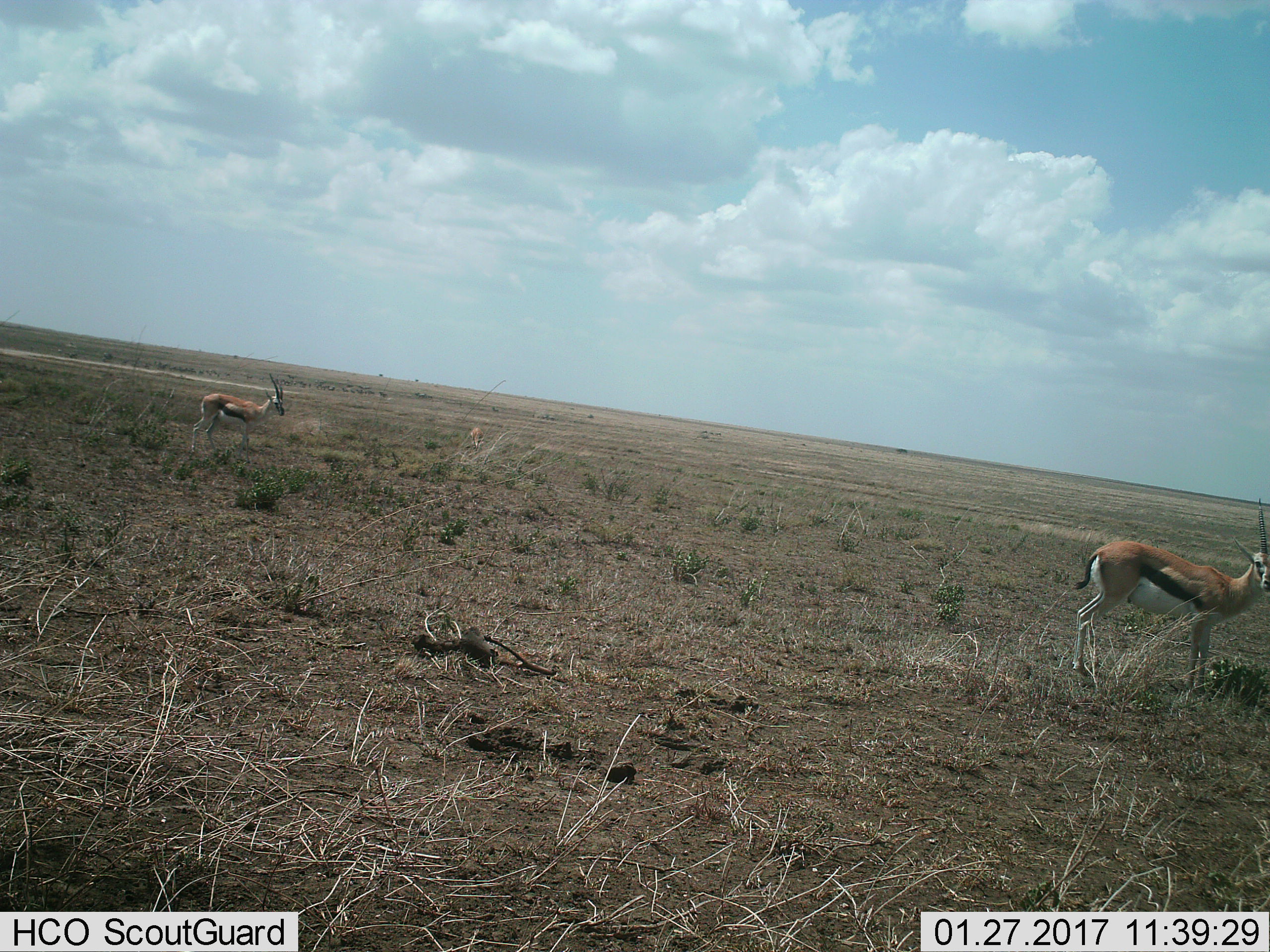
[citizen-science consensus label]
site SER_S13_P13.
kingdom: Animalia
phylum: Chordata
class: Mammalia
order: Artiodactyla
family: Bovidae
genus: Eudorcas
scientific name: Eudorcas thomsonii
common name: thomson's gazelle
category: gazellethomsons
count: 3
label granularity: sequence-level